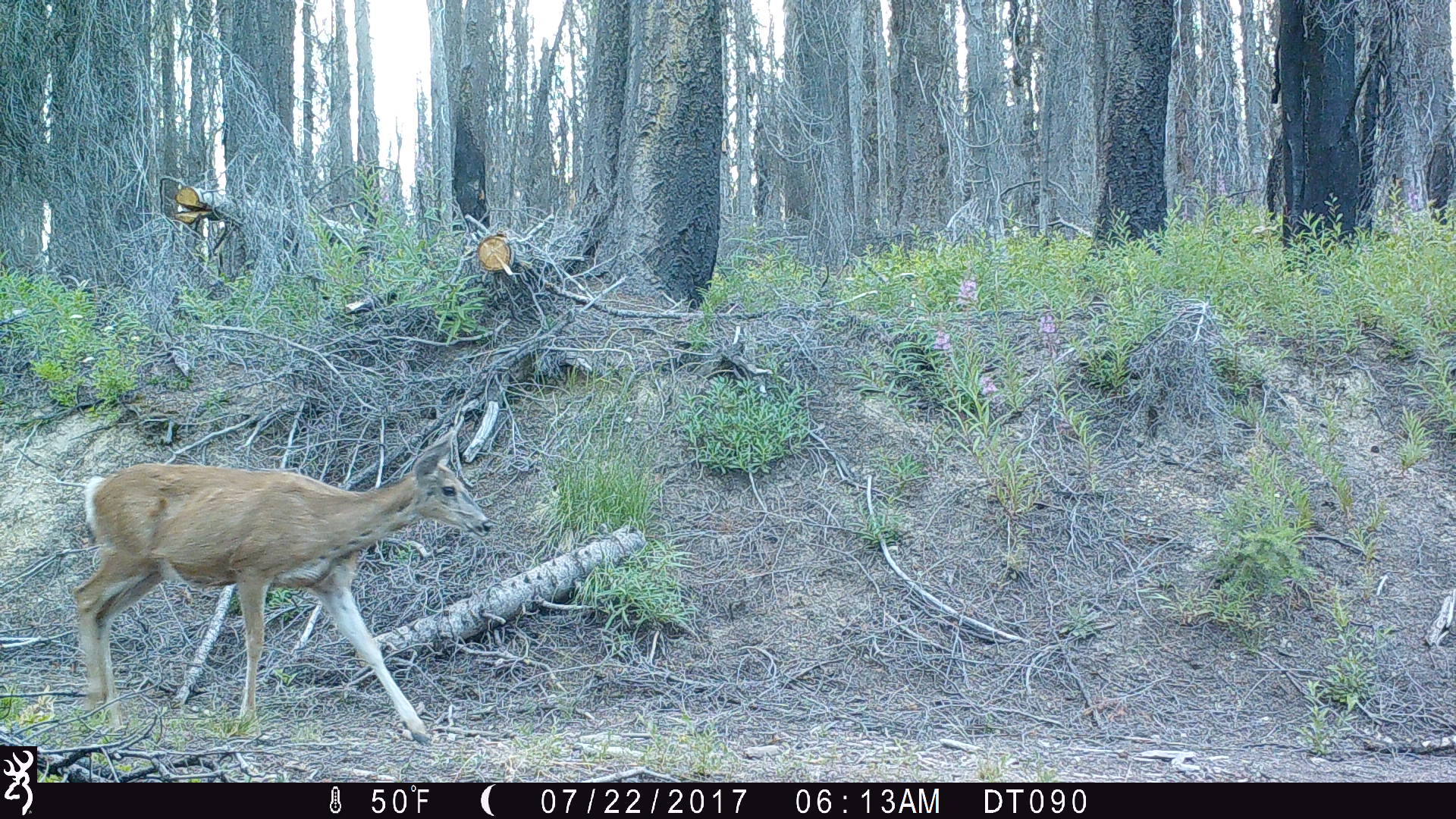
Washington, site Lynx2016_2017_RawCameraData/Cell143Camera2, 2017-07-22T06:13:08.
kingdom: Animalia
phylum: Chordata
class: Mammalia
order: Artiodactyla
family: Cervidae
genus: Odocoileus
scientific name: Odocoileus hemionus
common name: mule deer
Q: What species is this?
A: Odocoileus hemionus (mule deer).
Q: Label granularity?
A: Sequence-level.